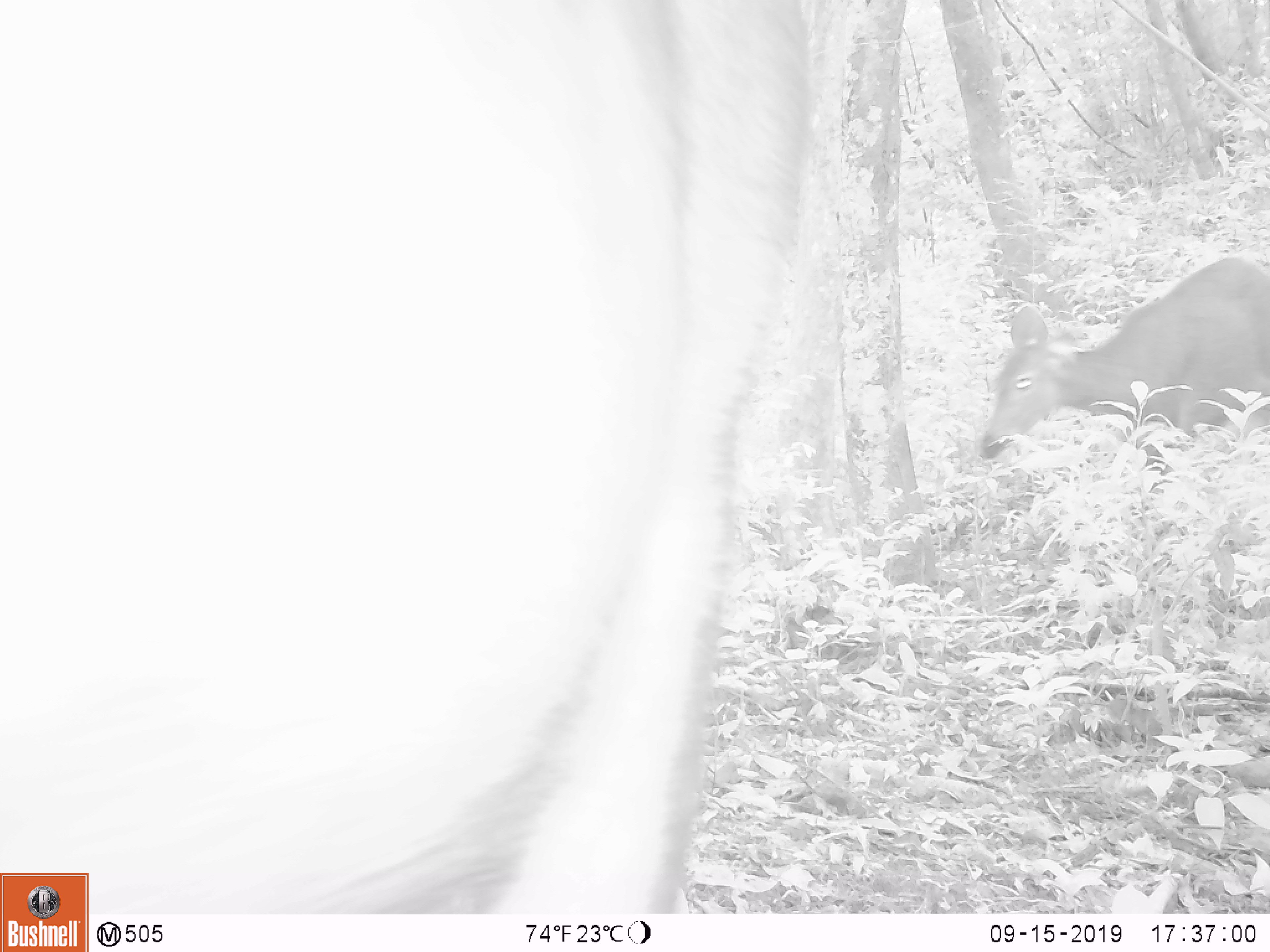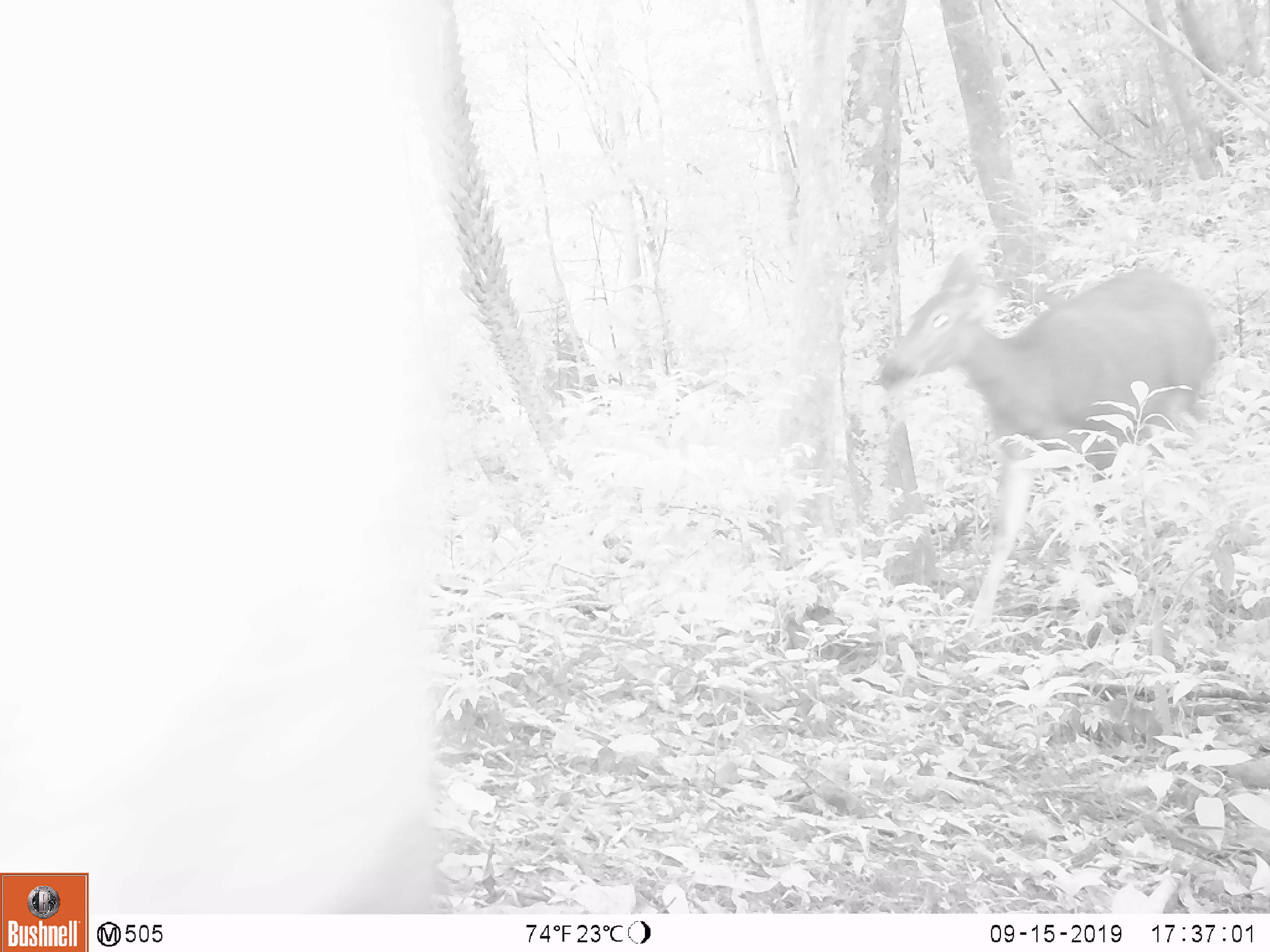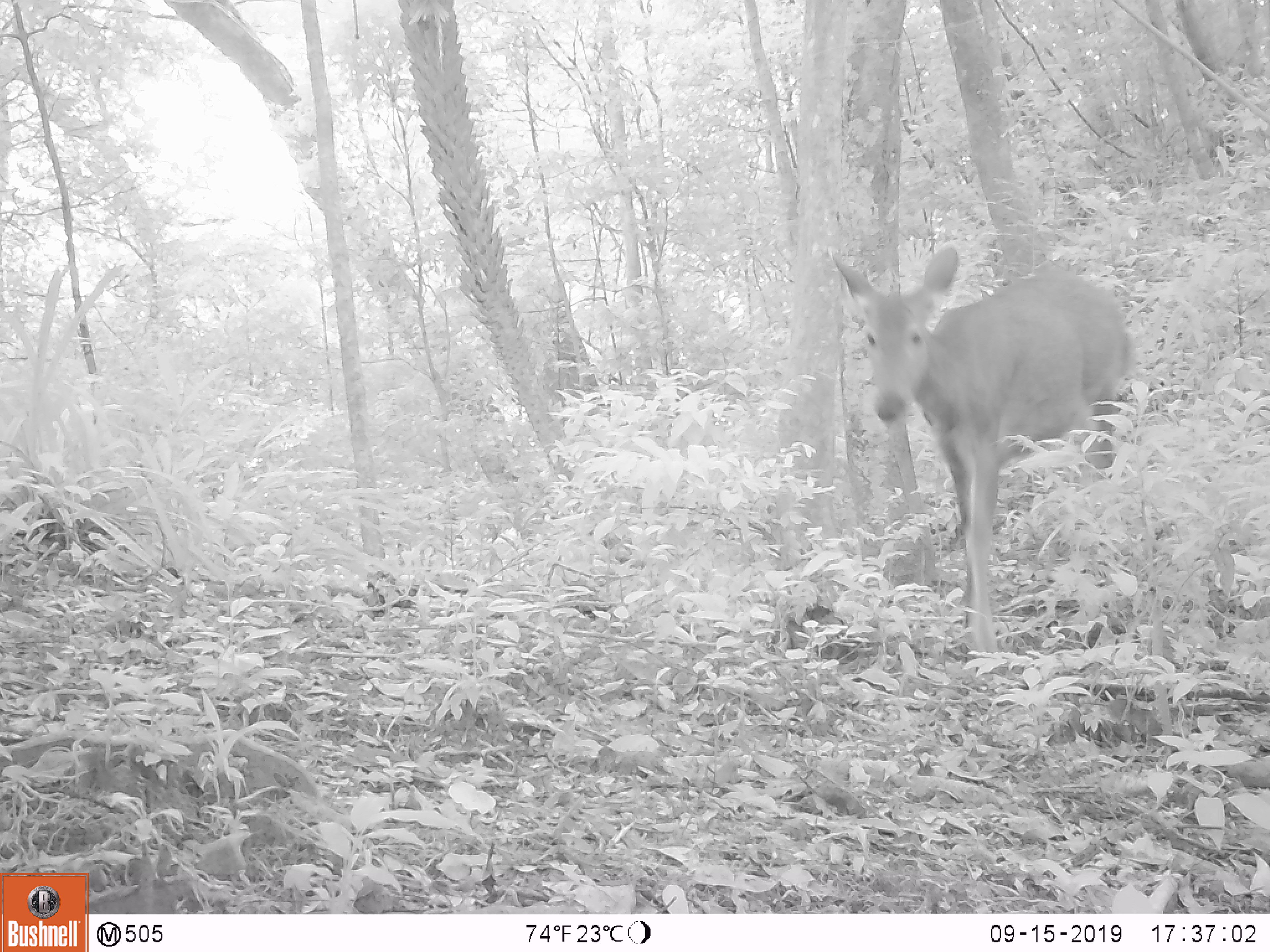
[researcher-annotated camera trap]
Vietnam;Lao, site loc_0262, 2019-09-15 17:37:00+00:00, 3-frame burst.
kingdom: Animalia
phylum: Chordata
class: Mammalia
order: Artiodactyla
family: Cervidae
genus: Rusa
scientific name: Rusa unicolor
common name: sambar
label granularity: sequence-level